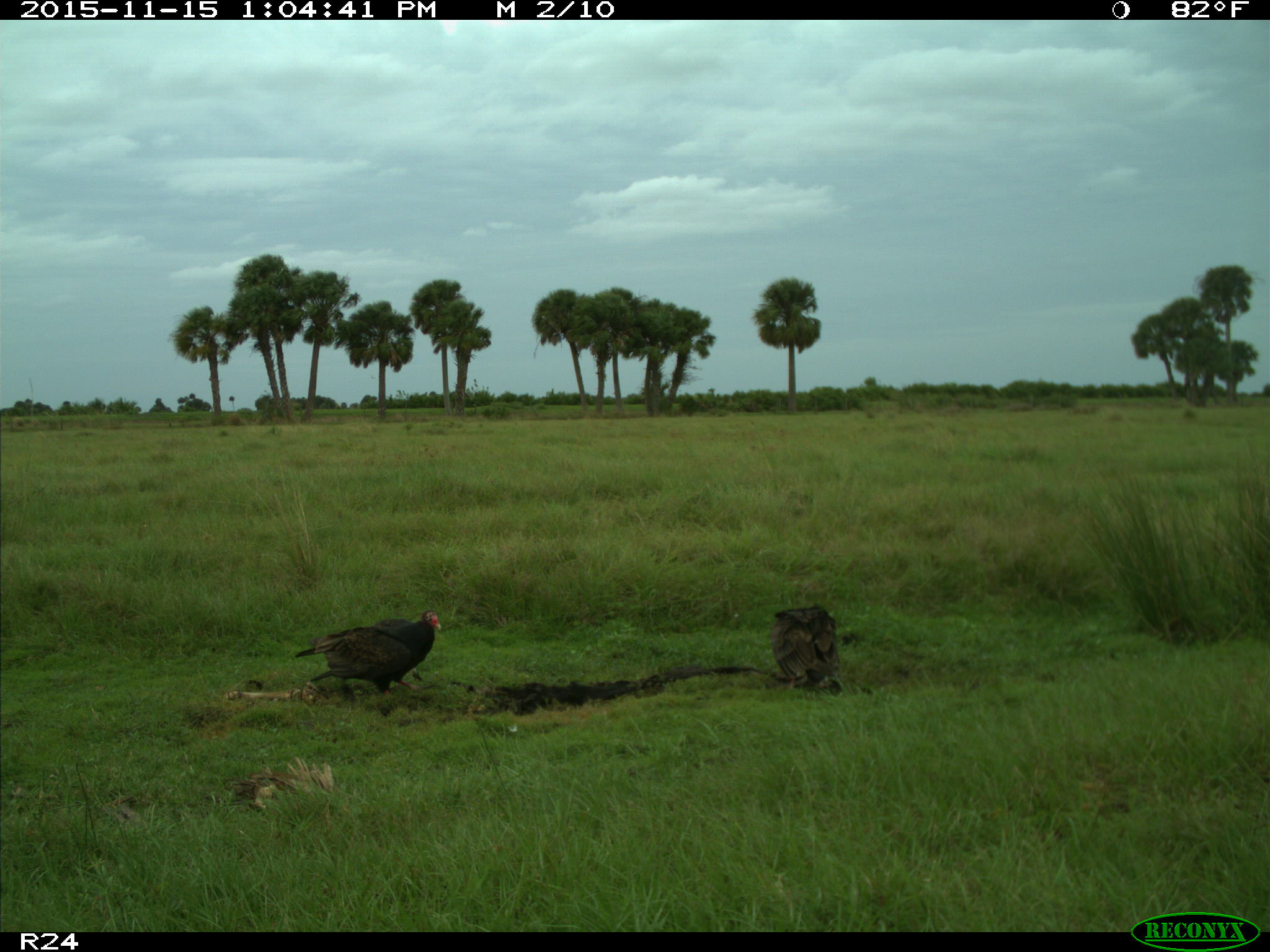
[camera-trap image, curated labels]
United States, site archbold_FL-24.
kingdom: Animalia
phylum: Chordata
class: Aves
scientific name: Aves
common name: birds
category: unidentified bird